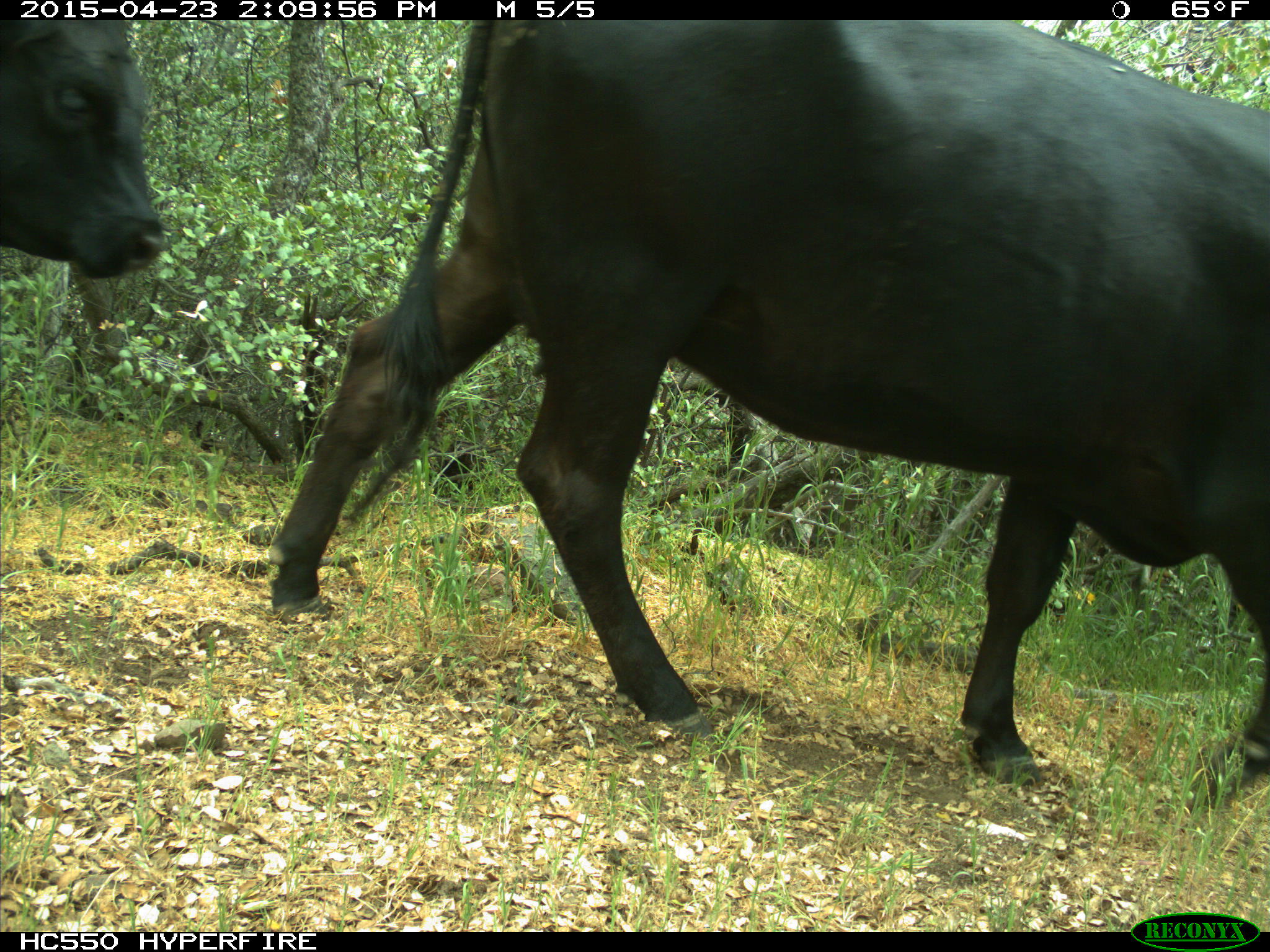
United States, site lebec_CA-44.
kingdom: Animalia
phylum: Chordata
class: Mammalia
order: Artiodactyla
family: Bovidae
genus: Bos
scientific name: Bos taurus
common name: domestic cow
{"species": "Bos taurus (domestic cow)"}